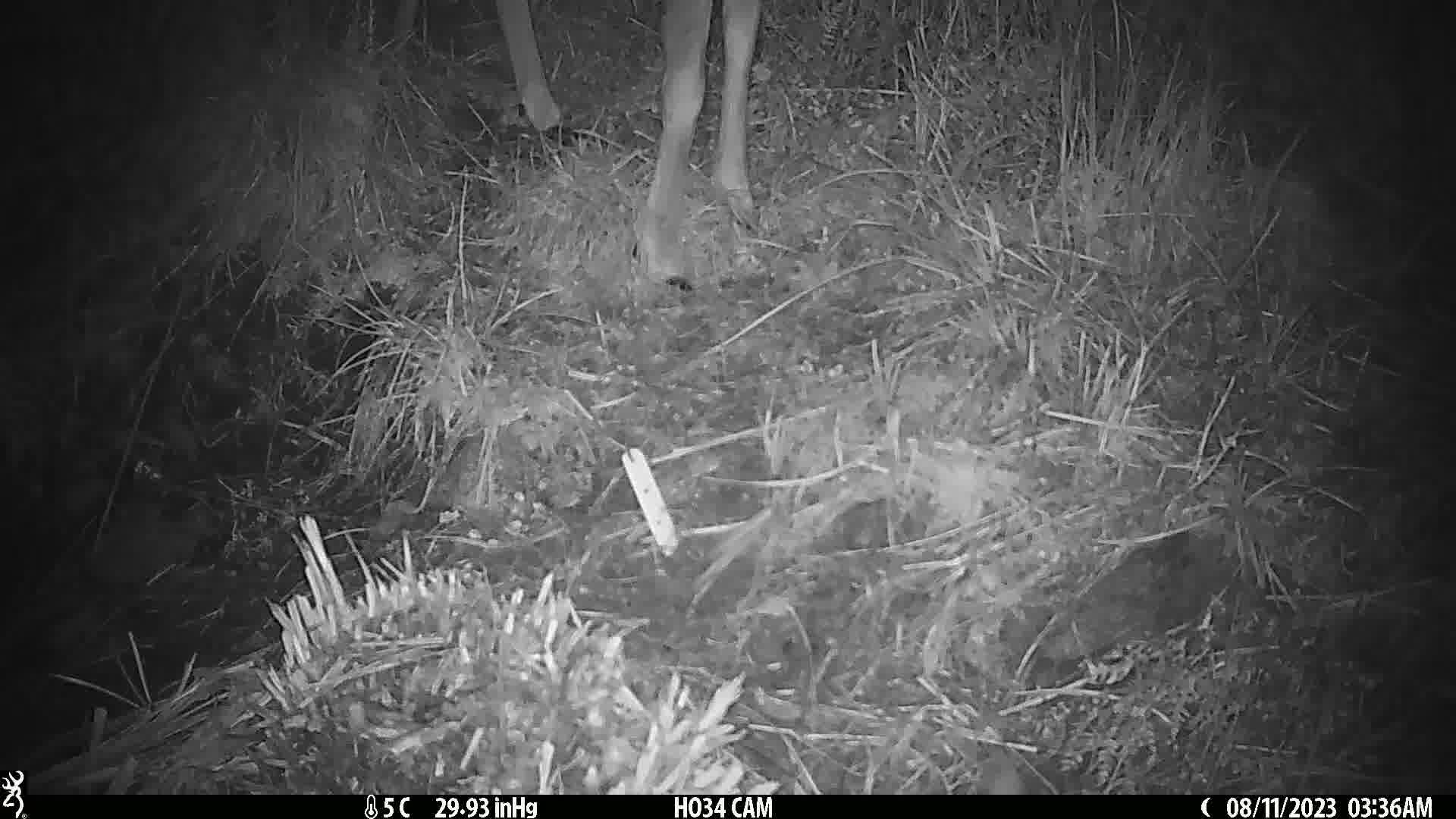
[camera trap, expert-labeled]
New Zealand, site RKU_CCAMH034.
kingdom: Animalia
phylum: Chordata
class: Mammalia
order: Artiodactyla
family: Cervidae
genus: Odocoileus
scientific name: Odocoileus virginianus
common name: white-tailed deer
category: white tailed deer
White tailed deer (white-tailed deer) (Odocoileus virginianus).